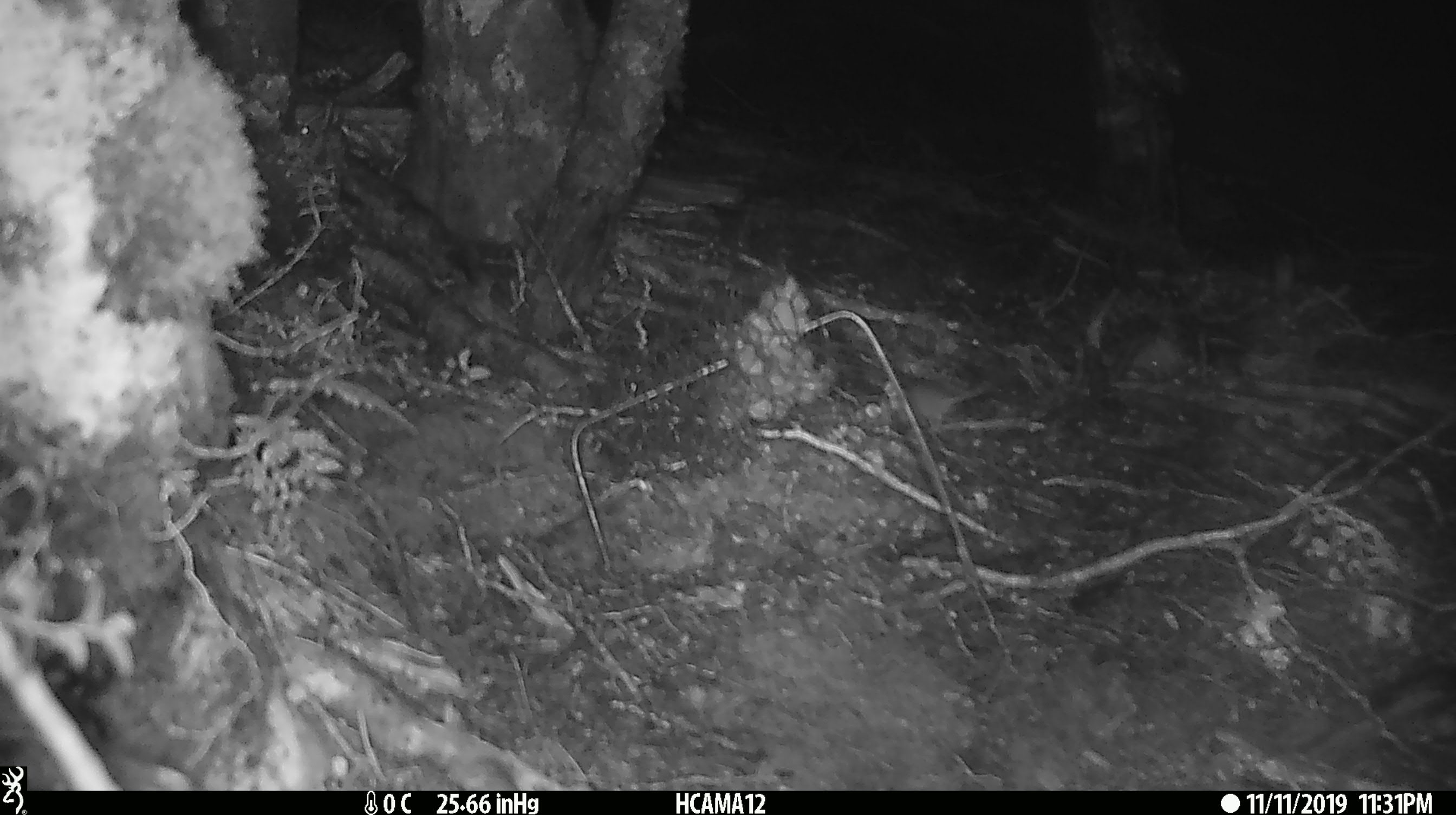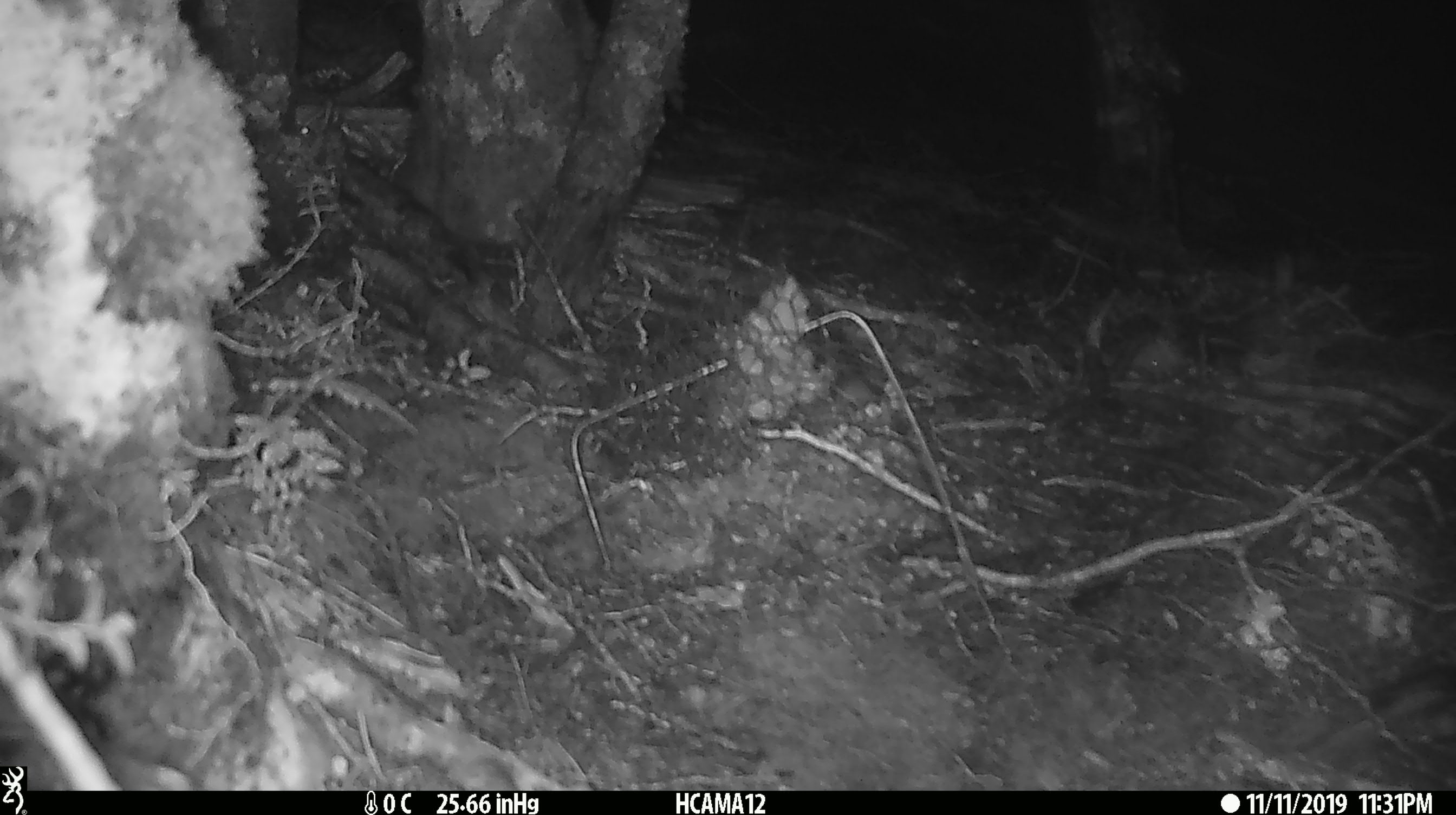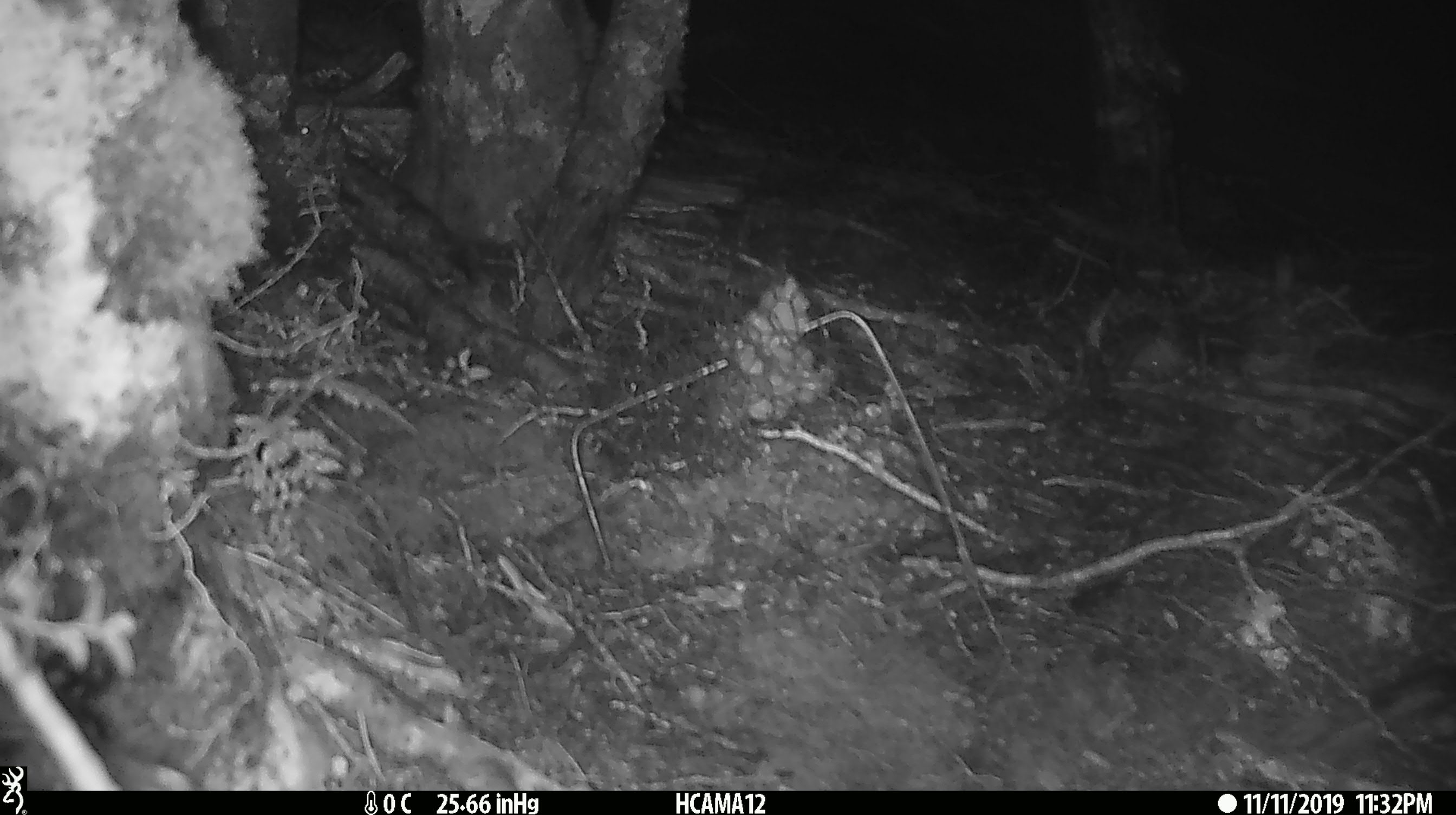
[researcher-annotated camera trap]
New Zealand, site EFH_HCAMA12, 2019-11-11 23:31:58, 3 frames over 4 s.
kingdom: Animalia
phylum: Chordata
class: Mammalia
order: Rodentia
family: Muridae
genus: Mus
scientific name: Mus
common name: mouse